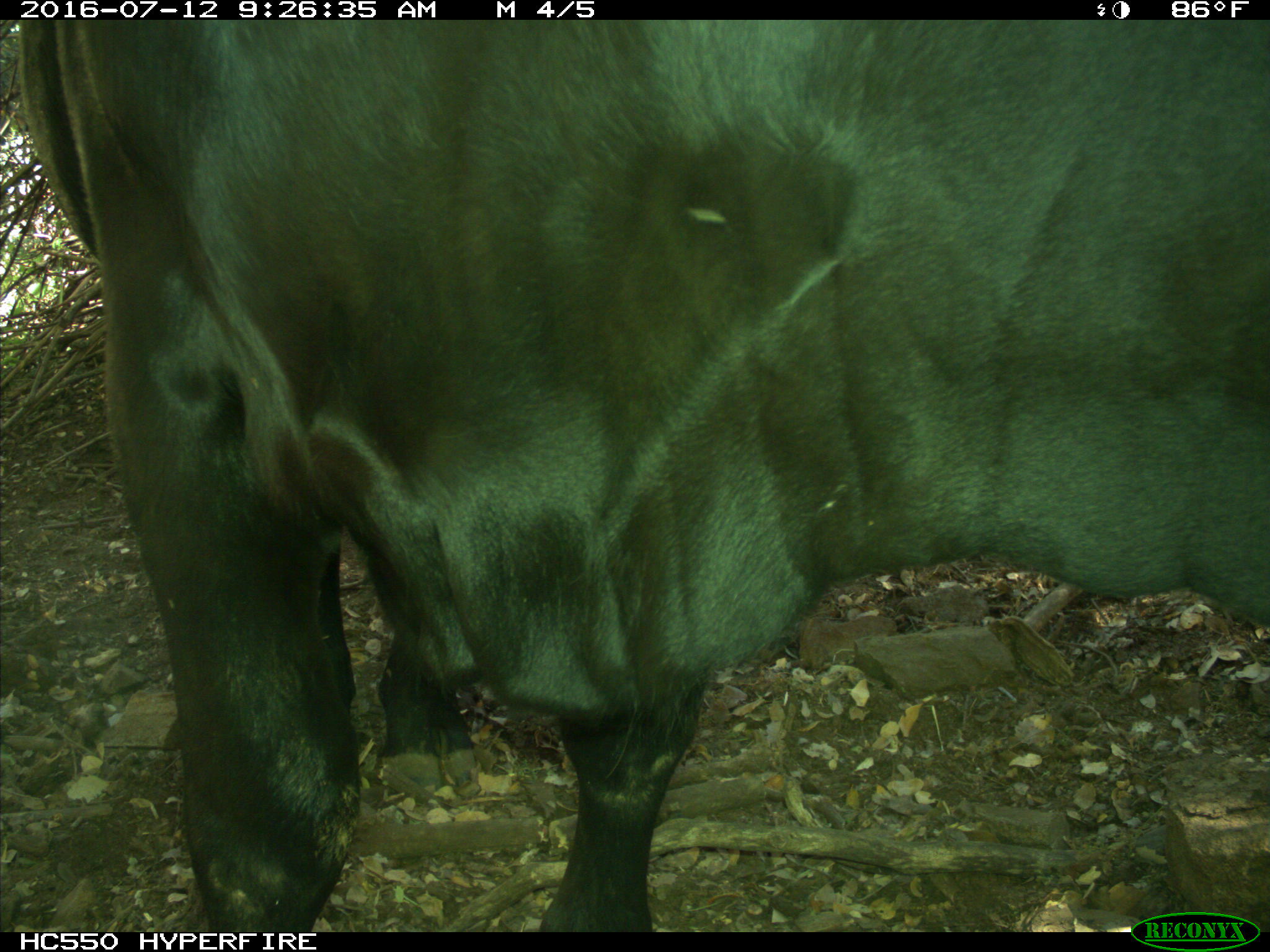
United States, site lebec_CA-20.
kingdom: Animalia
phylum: Chordata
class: Mammalia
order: Artiodactyla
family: Bovidae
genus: Bos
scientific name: Bos taurus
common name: domestic cow